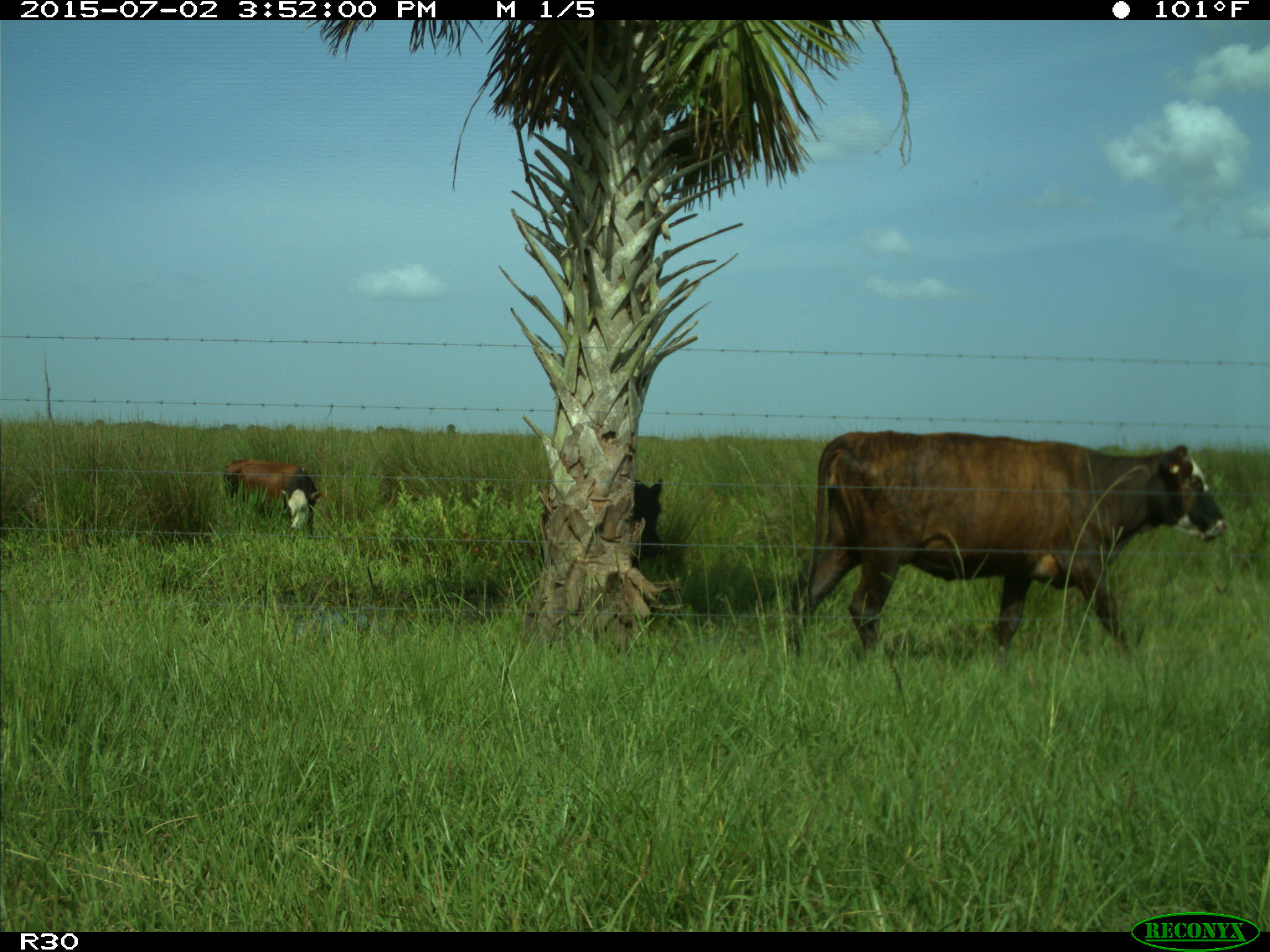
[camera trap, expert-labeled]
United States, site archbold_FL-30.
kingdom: Animalia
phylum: Chordata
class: Mammalia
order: Artiodactyla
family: Bovidae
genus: Bos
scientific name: Bos taurus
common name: domestic cow